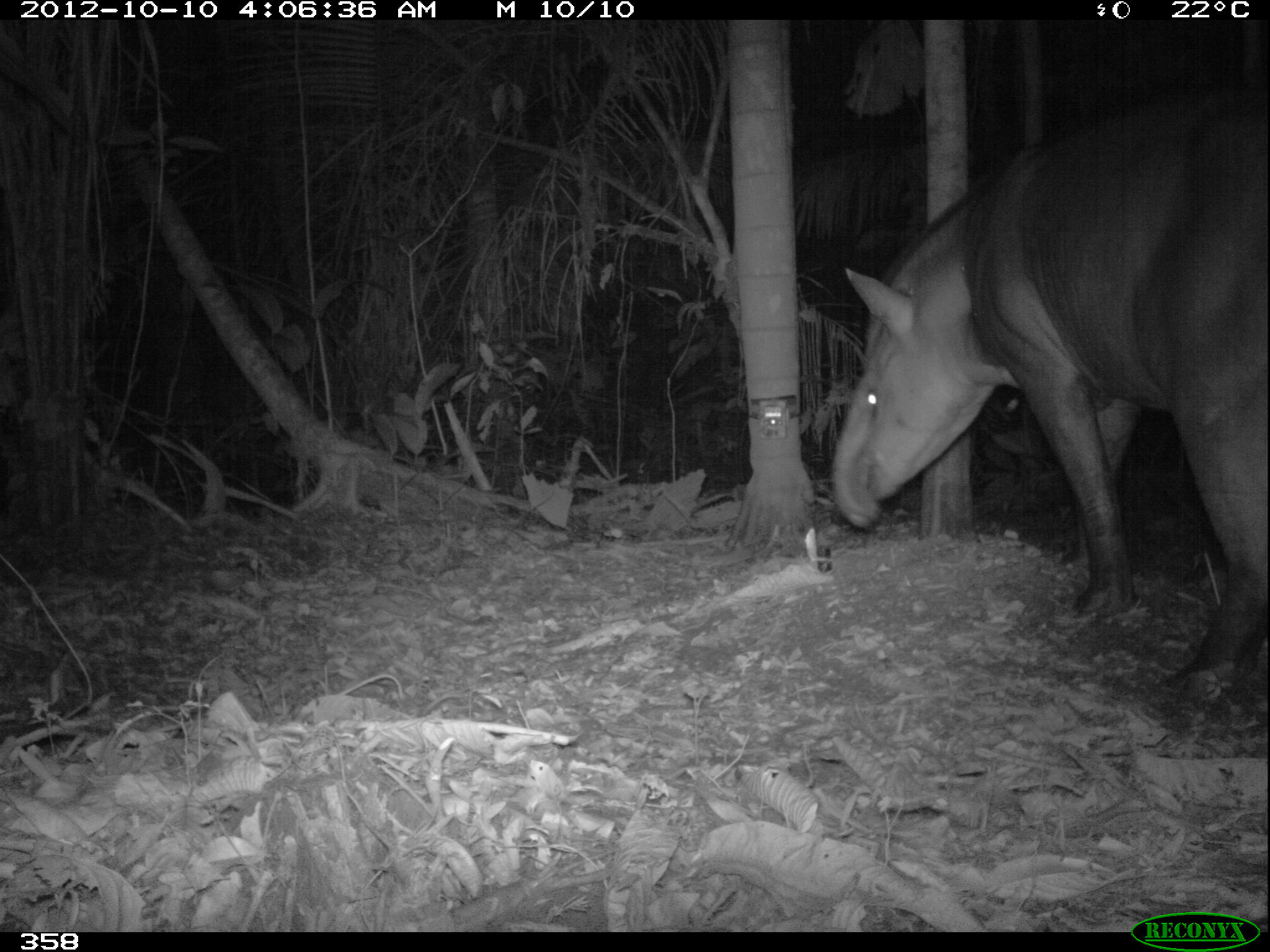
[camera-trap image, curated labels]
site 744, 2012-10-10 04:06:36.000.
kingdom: Animalia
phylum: Chordata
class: Mammalia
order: Perissodactyla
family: Tapiridae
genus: Tapirus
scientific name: Tapirus terrestris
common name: south american tapir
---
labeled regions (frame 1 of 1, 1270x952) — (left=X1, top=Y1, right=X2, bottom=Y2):
tapirus terrestris: (left=832, top=89, right=1270, bottom=697)